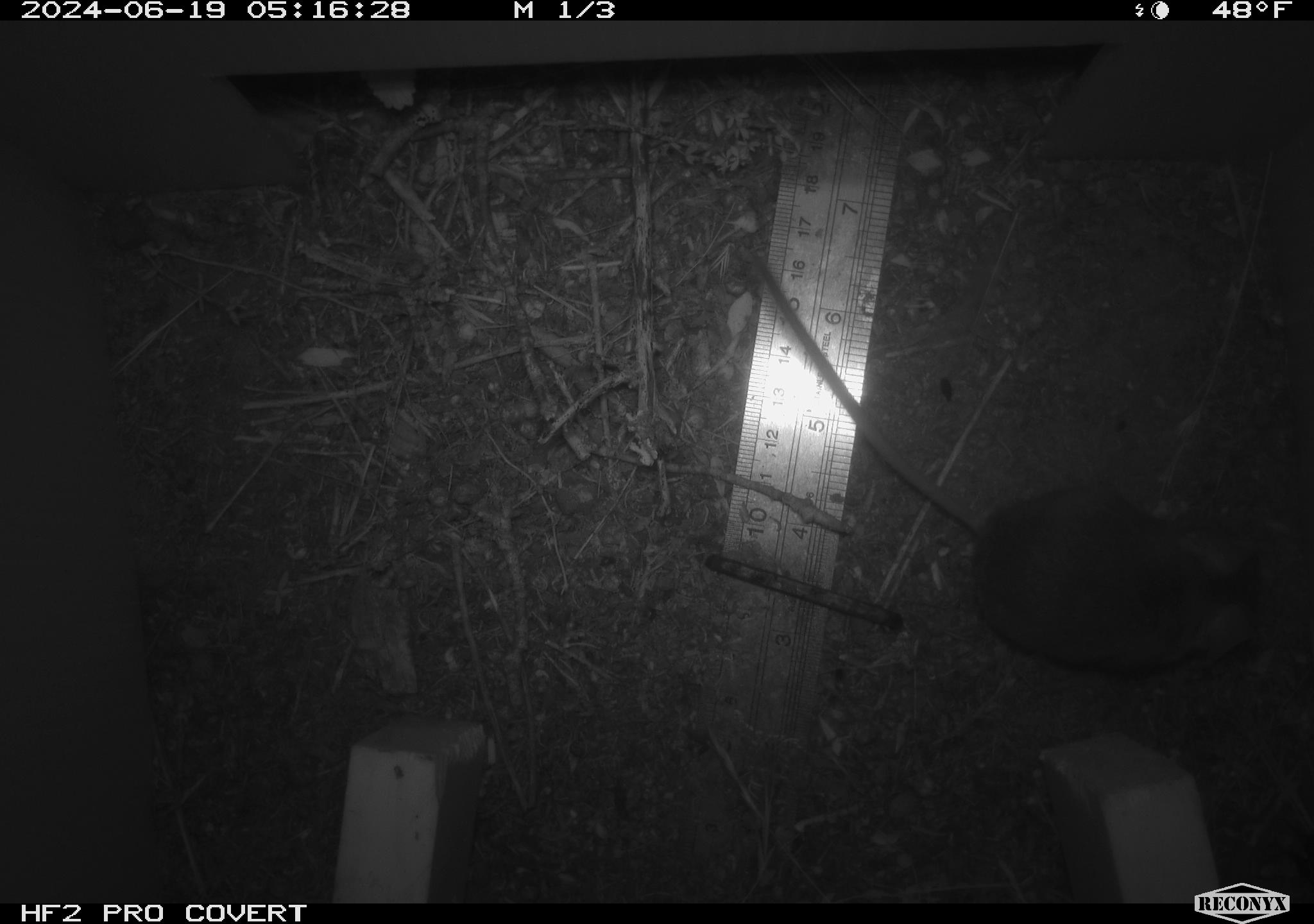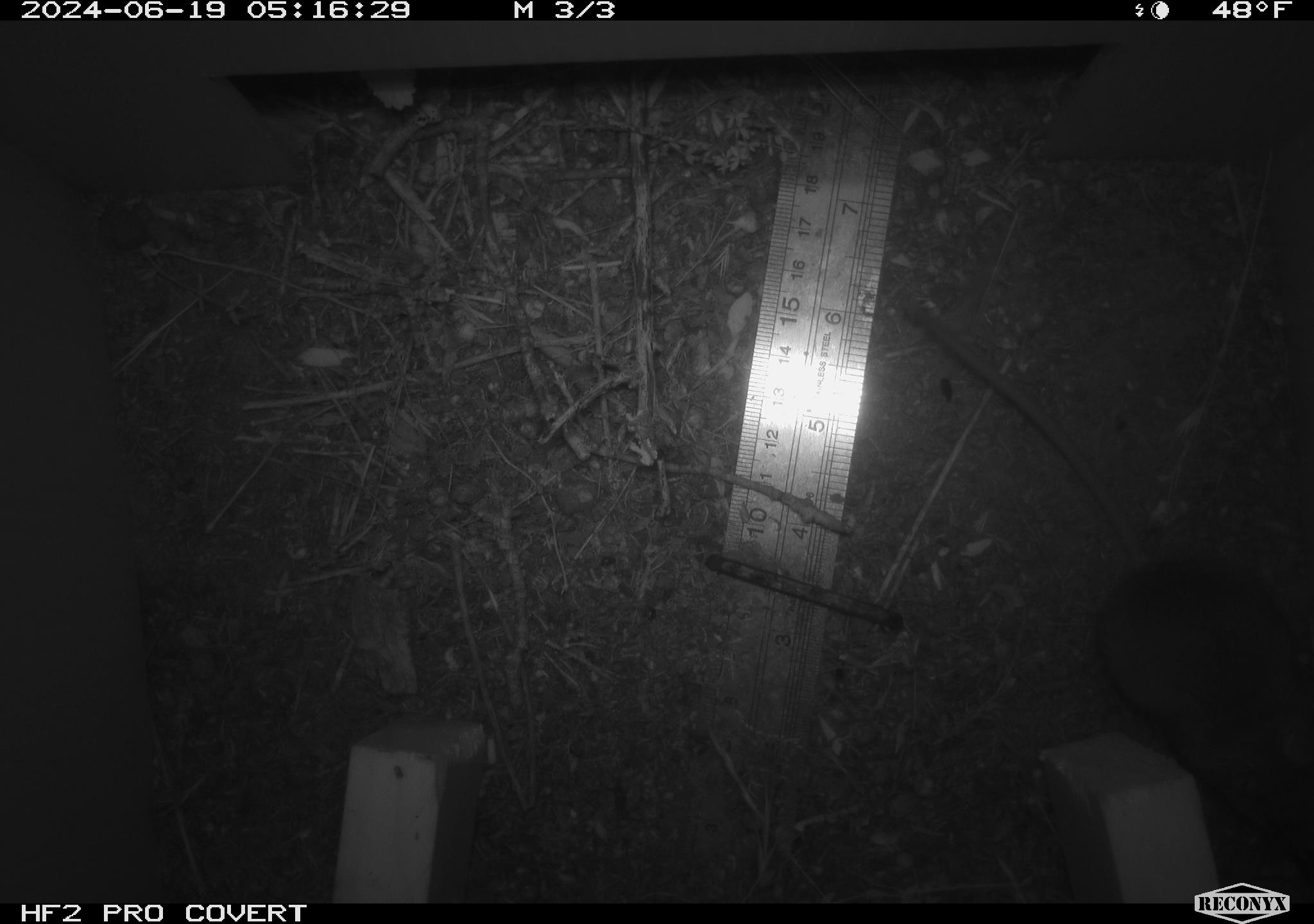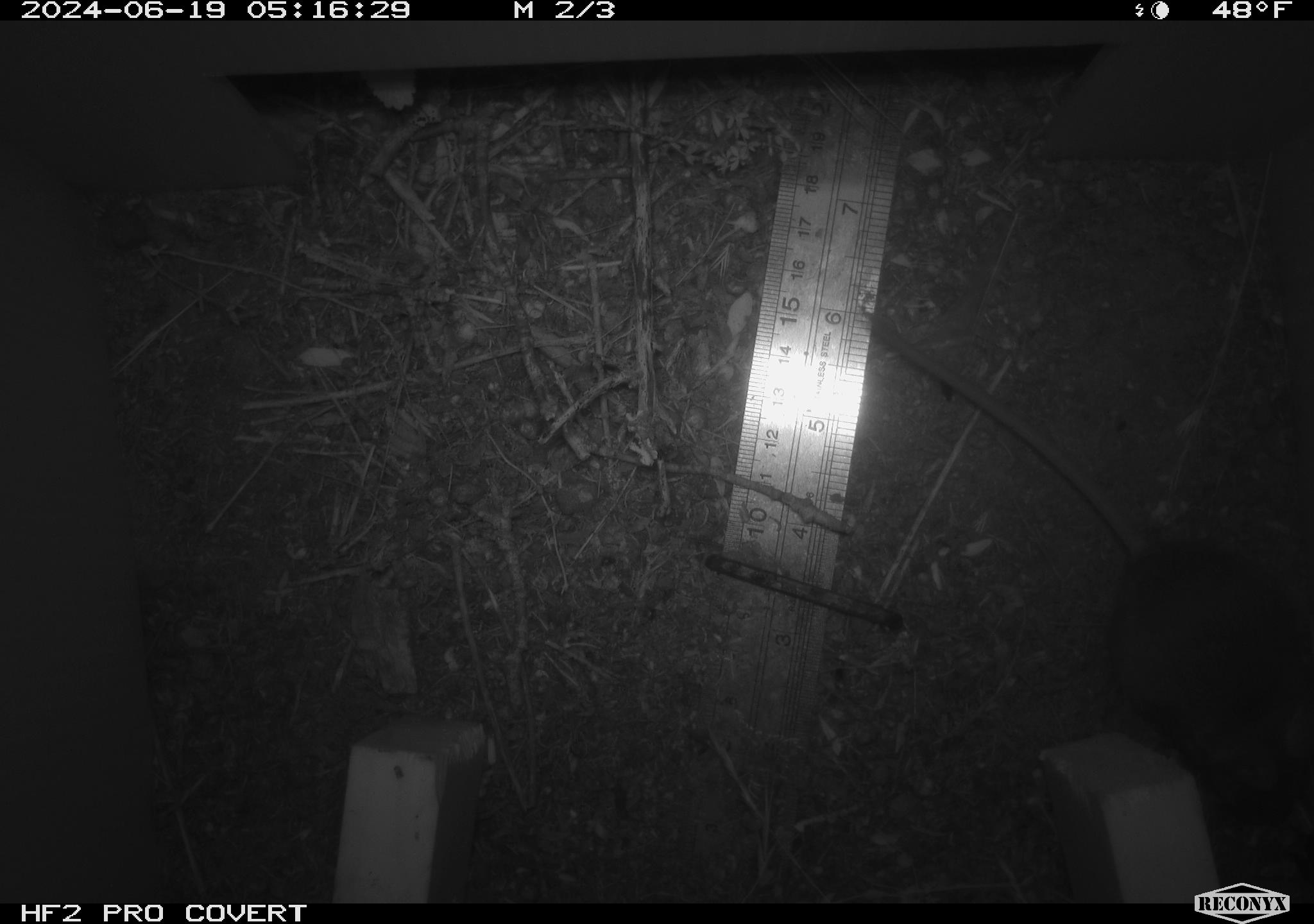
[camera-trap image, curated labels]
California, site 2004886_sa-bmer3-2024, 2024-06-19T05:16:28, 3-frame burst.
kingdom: Animalia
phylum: Chordata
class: Mammalia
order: Rodentia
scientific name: Rodentia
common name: mouse species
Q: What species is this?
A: Mouse species (Rodentia).